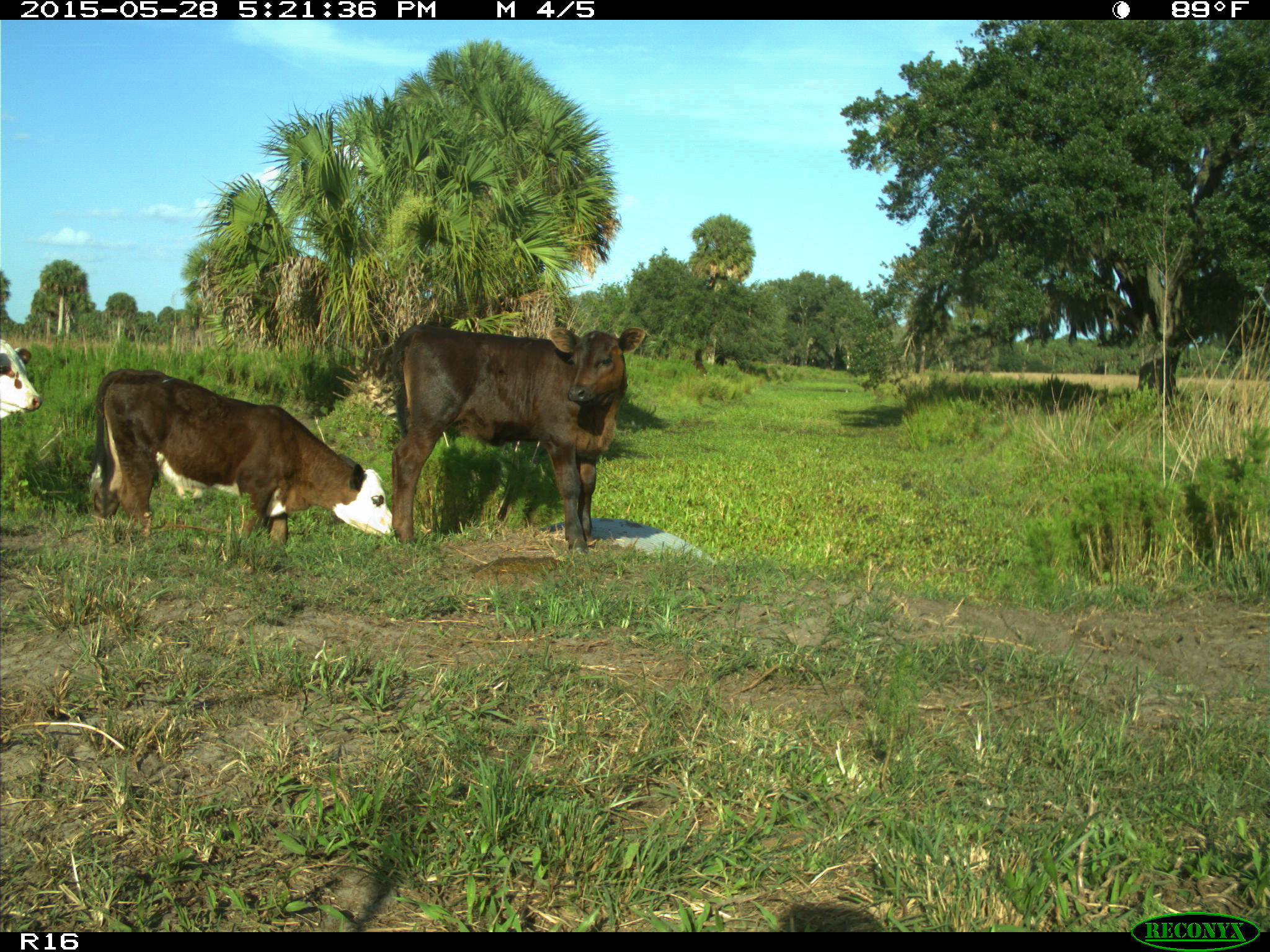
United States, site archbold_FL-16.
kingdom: Animalia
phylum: Chordata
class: Mammalia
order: Artiodactyla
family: Bovidae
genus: Bos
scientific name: Bos taurus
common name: domestic cow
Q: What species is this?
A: Bos taurus (domestic cow).